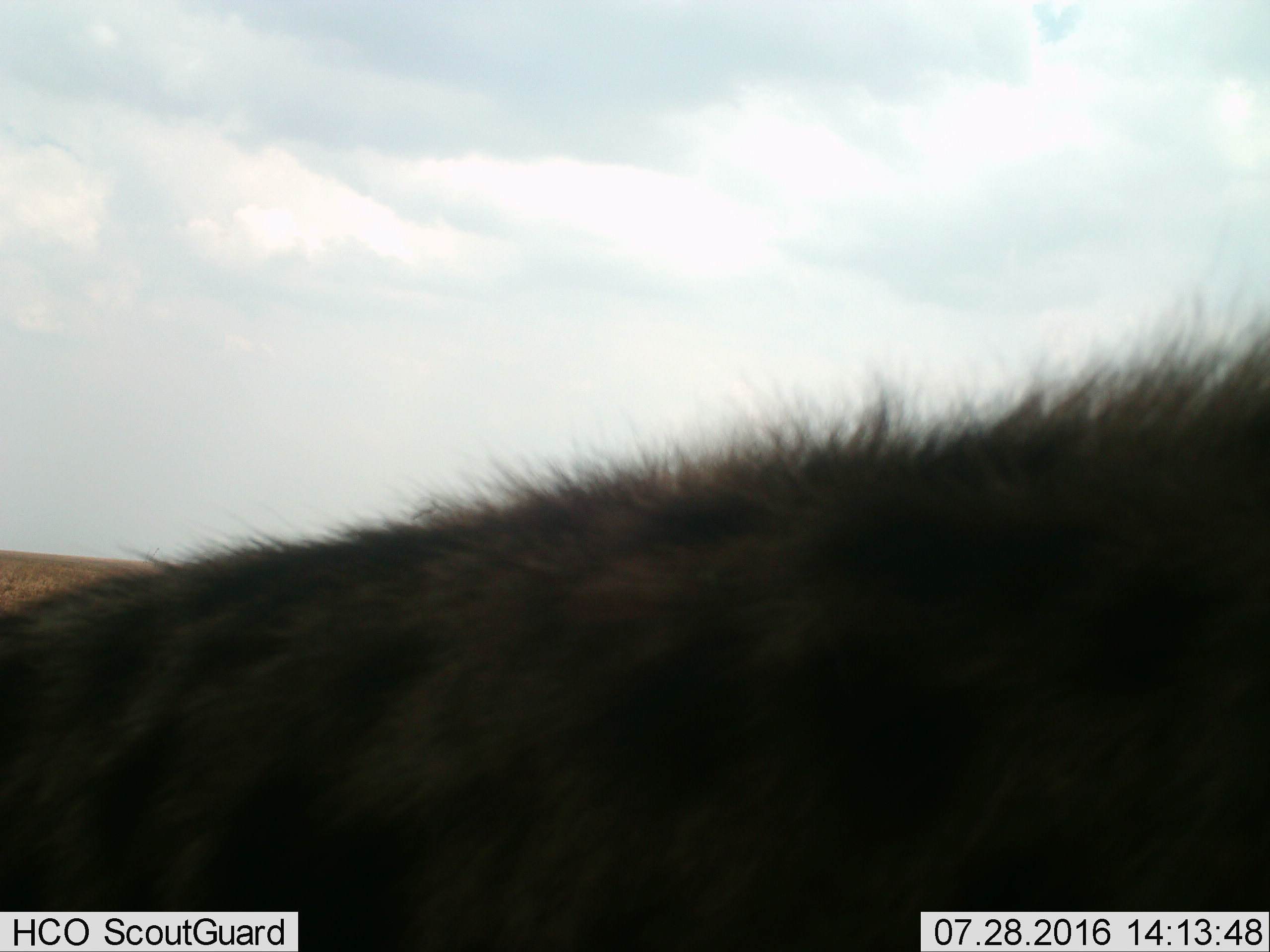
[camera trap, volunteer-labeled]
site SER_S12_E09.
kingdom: Animalia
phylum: Chordata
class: Mammalia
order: Carnivora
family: Hyaenidae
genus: Crocuta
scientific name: Crocuta crocuta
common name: spotted hyena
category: hyenaspotted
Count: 1.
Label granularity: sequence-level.